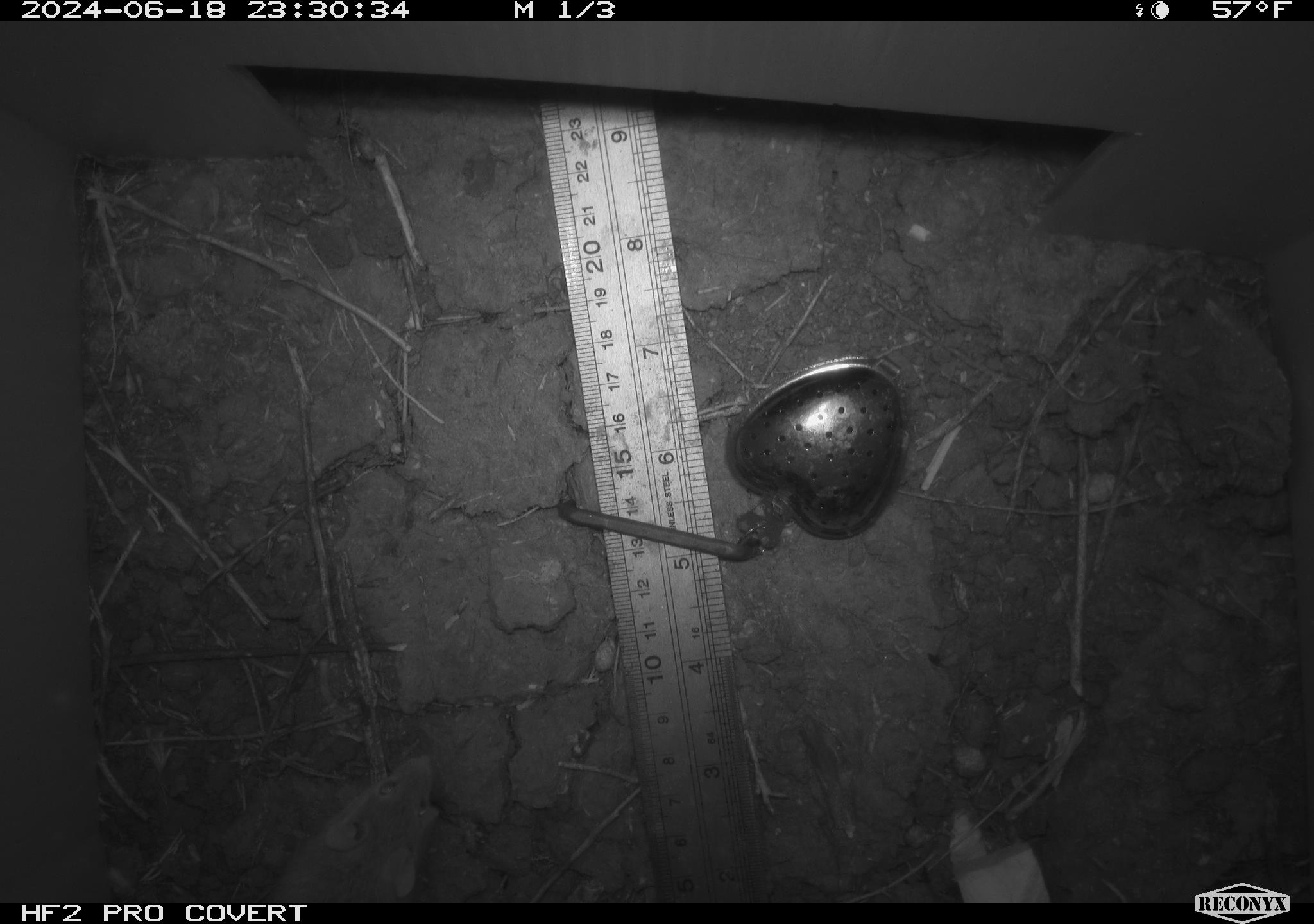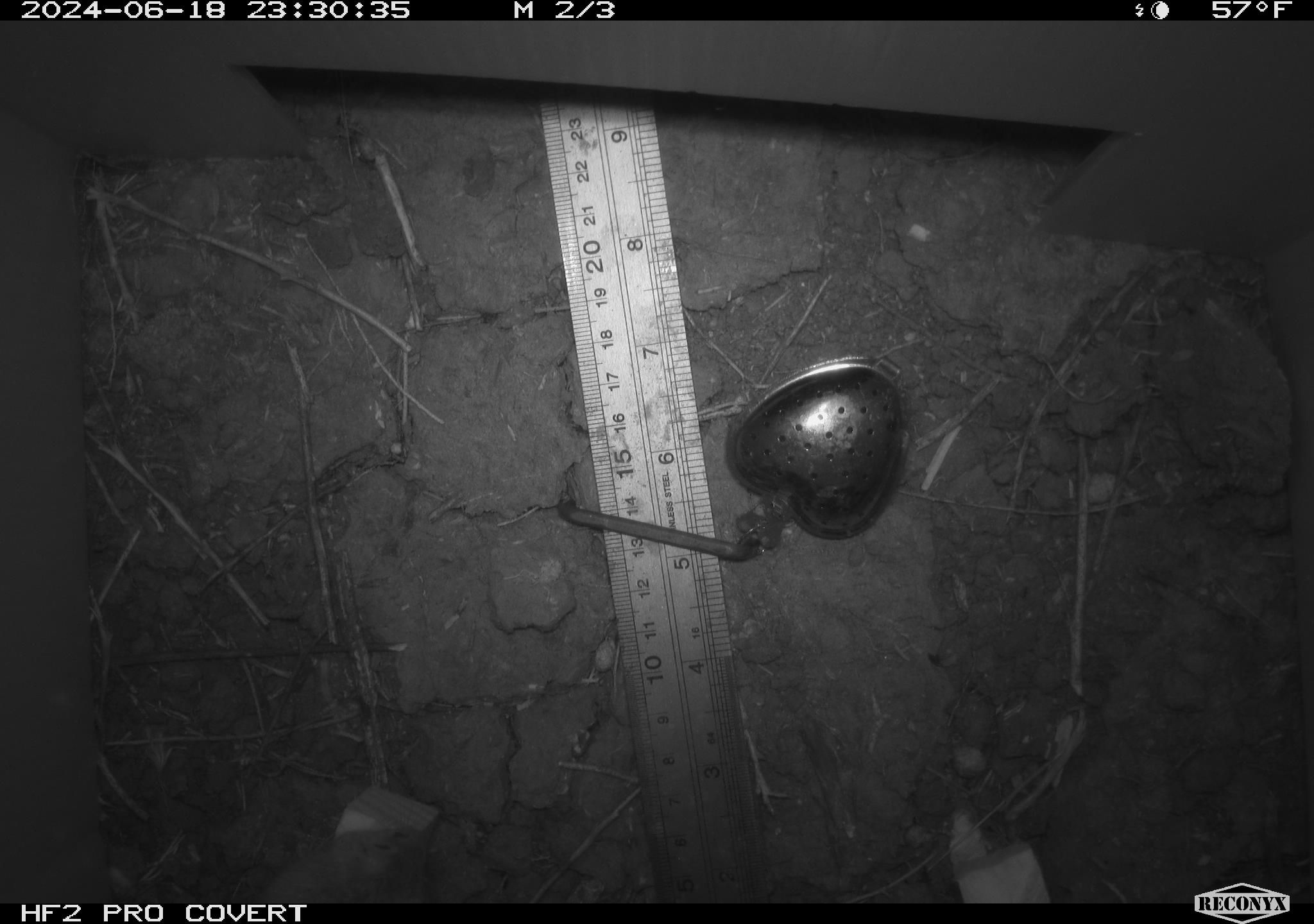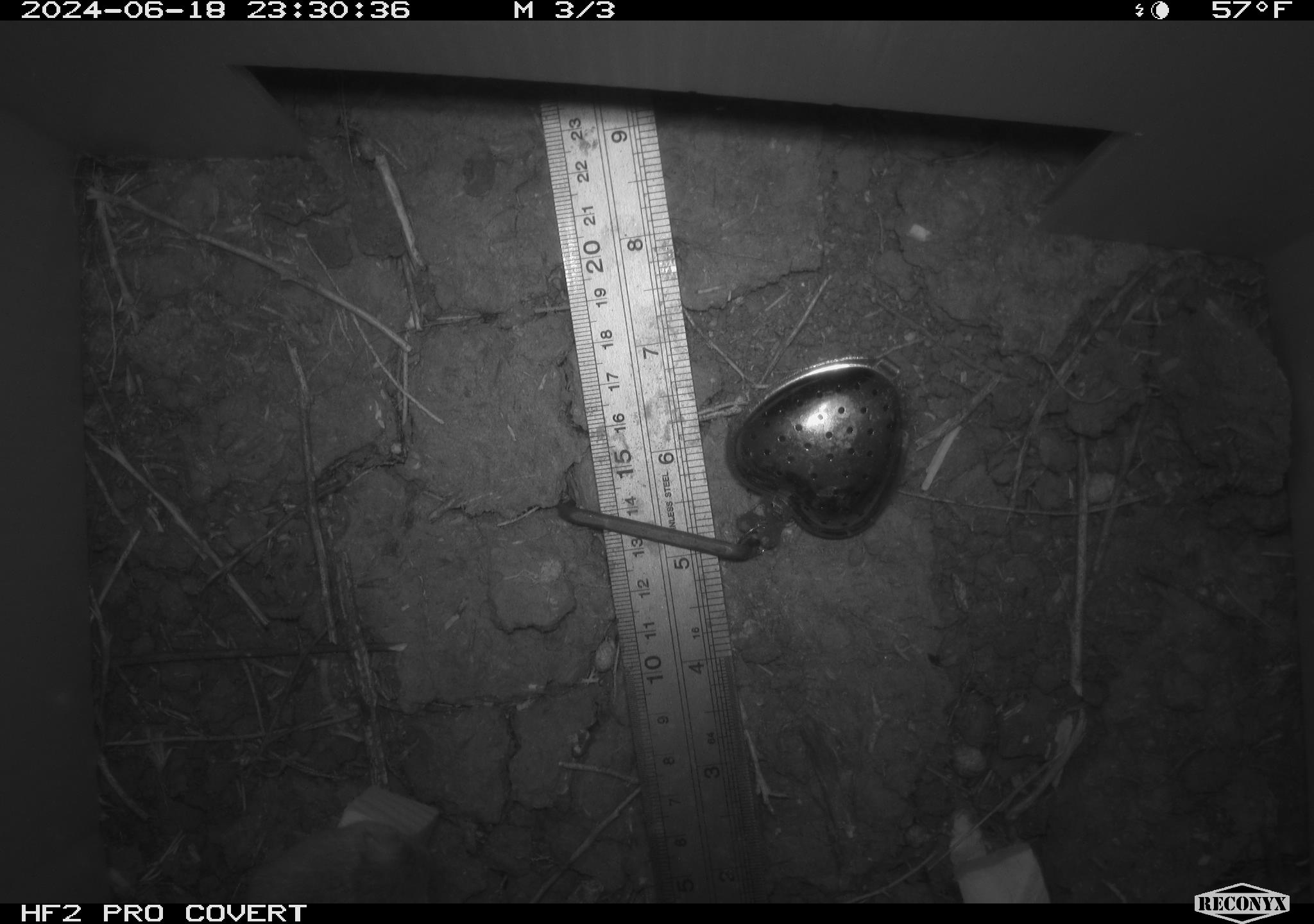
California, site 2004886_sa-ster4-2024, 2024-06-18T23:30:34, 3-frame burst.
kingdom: Animalia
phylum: Chordata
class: Mammalia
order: Rodentia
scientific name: Rodentia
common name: mouse species